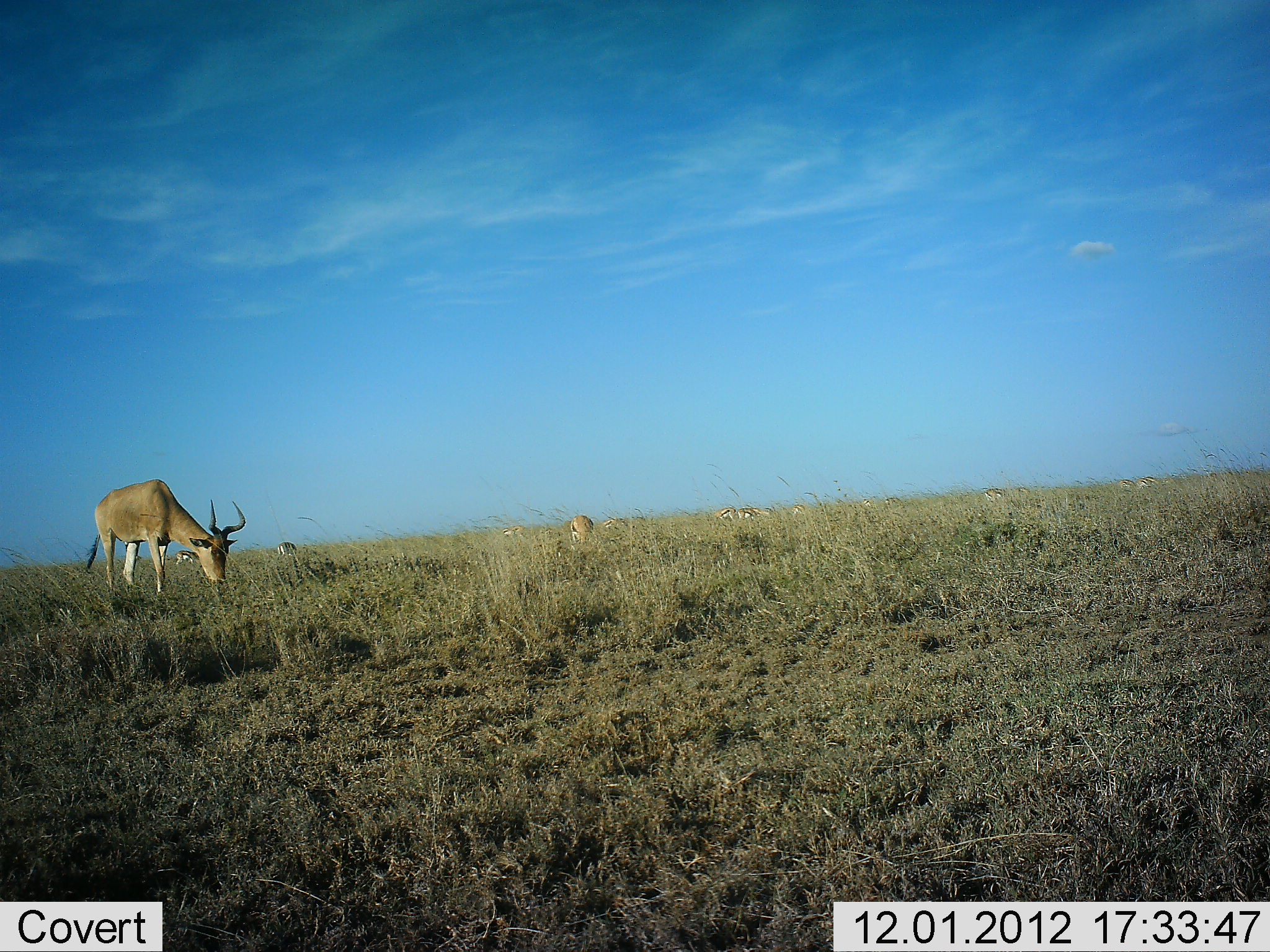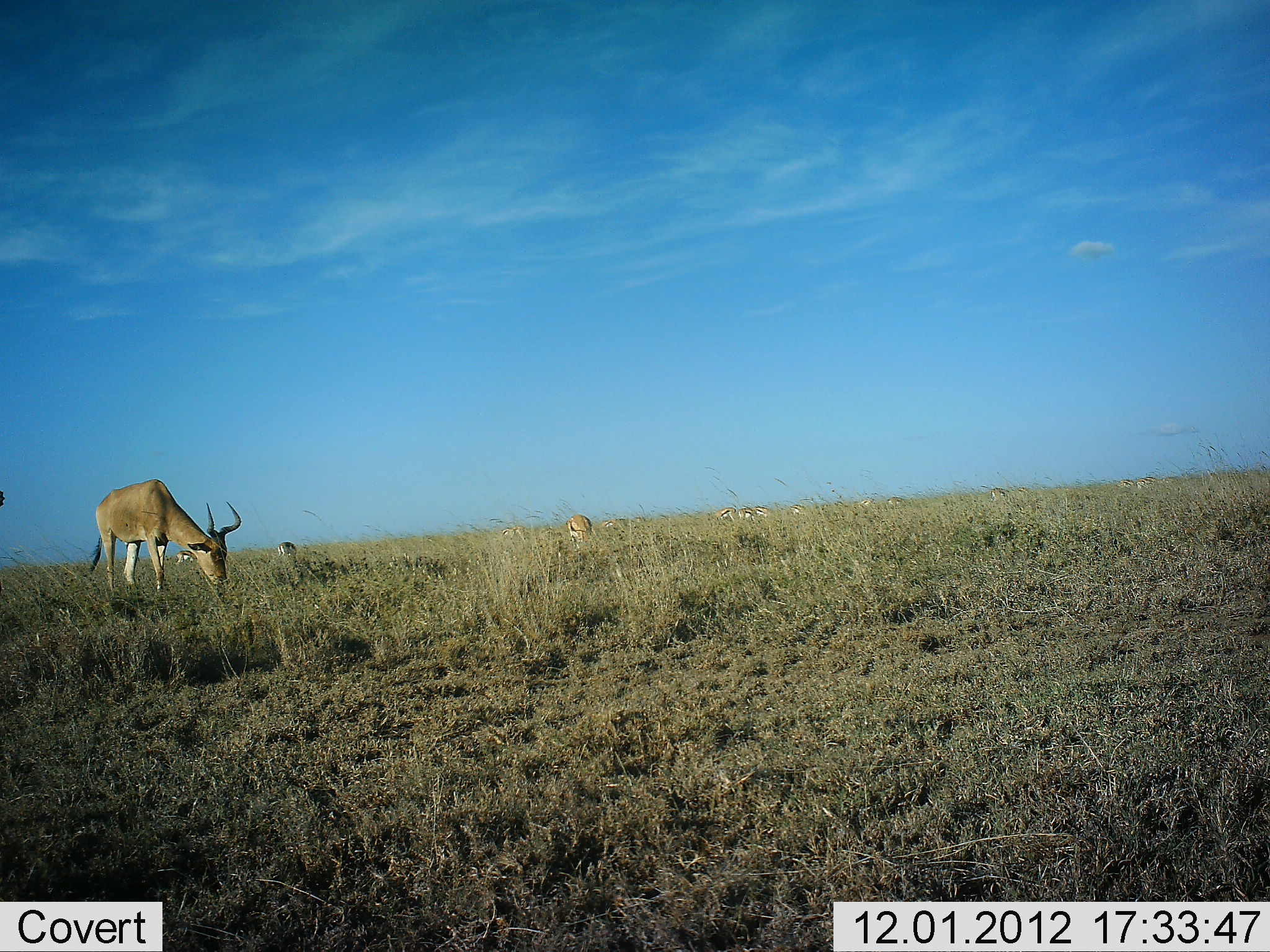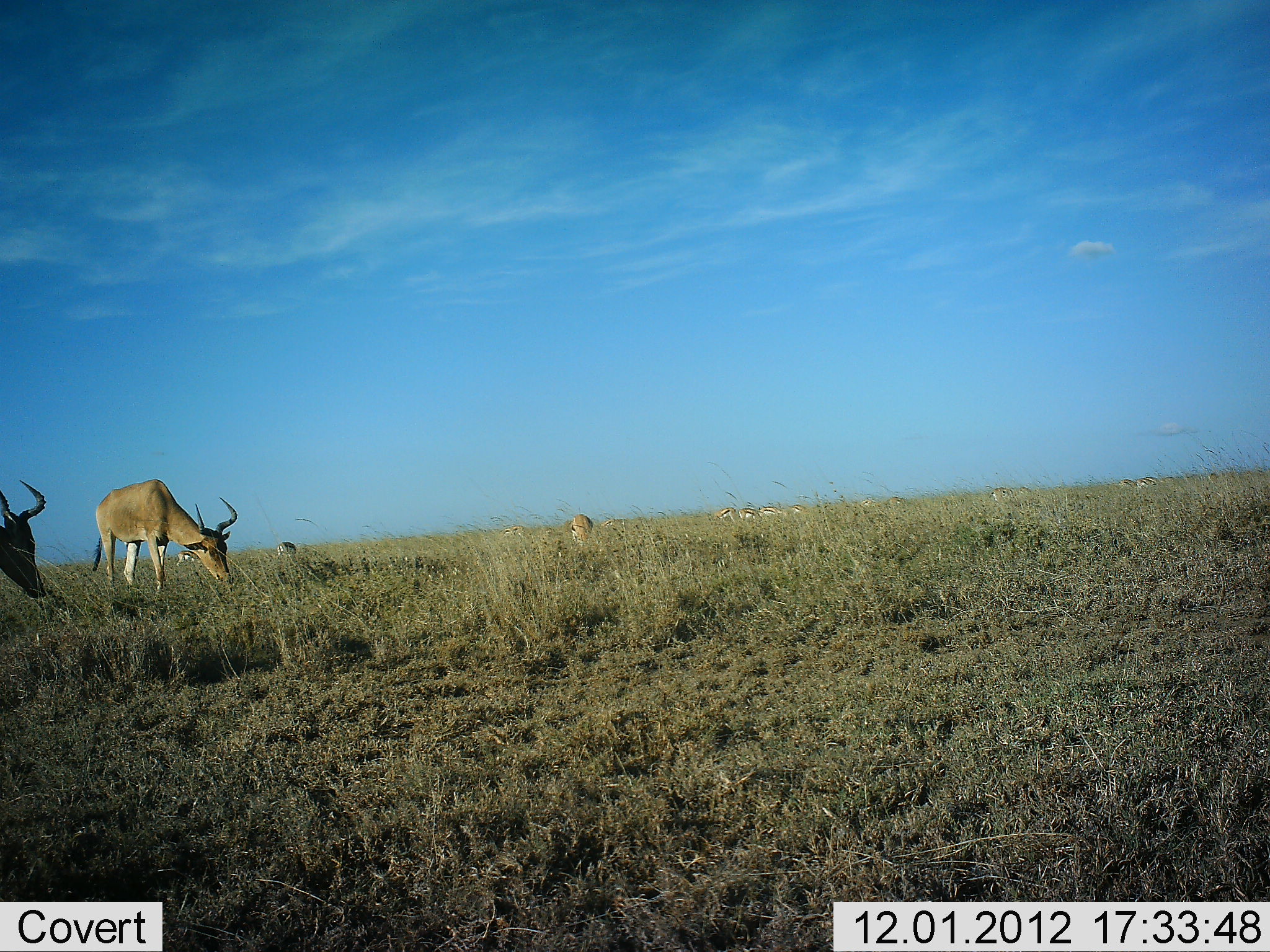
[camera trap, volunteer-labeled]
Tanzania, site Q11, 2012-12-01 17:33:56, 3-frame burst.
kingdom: Animalia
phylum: Chordata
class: Mammalia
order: Artiodactyla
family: Bovidae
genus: Alcelaphus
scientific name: Alcelaphus buselaphus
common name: hartebeest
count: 3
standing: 23%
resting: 0%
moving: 31%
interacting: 0%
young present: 0%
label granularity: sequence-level